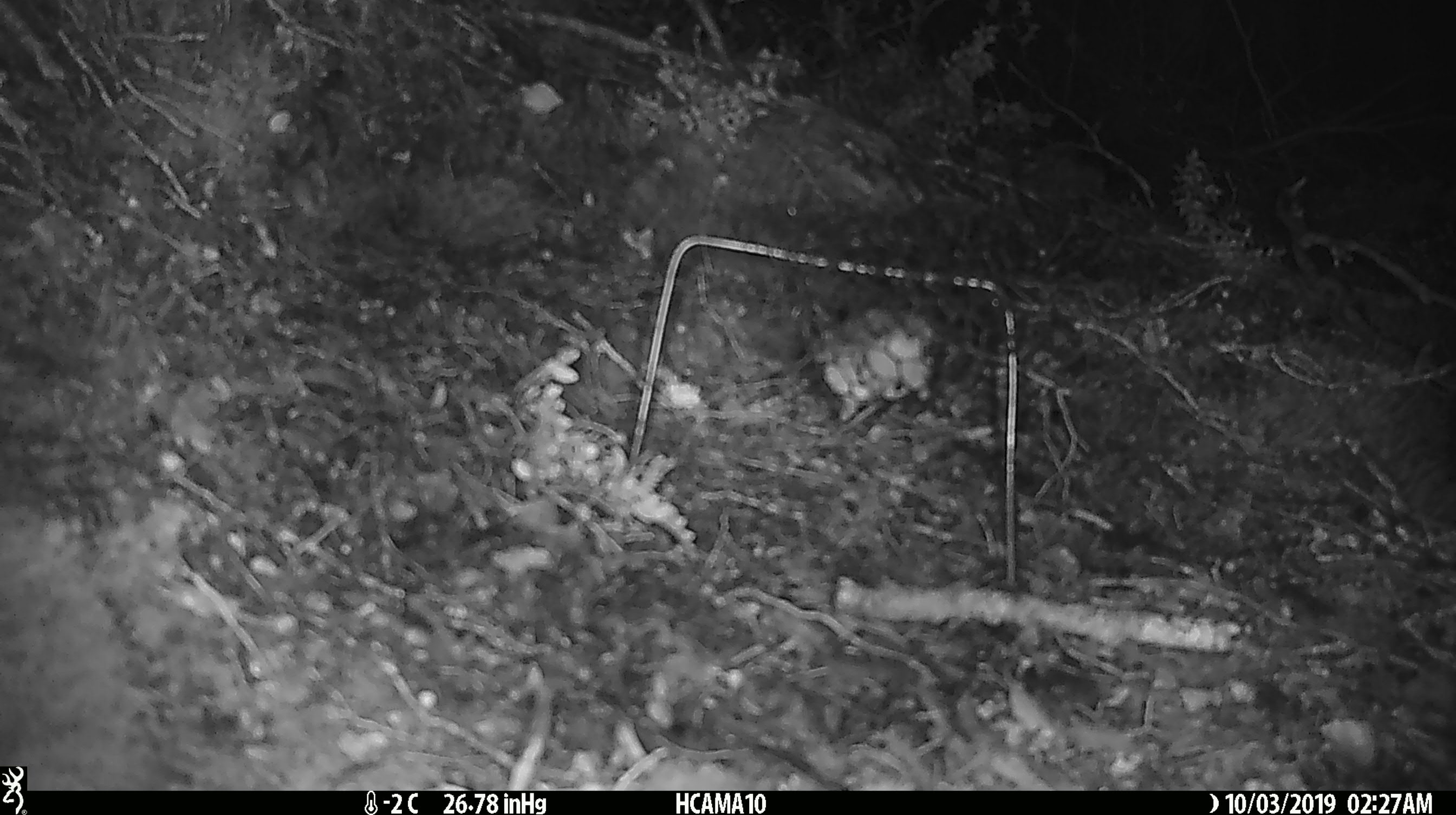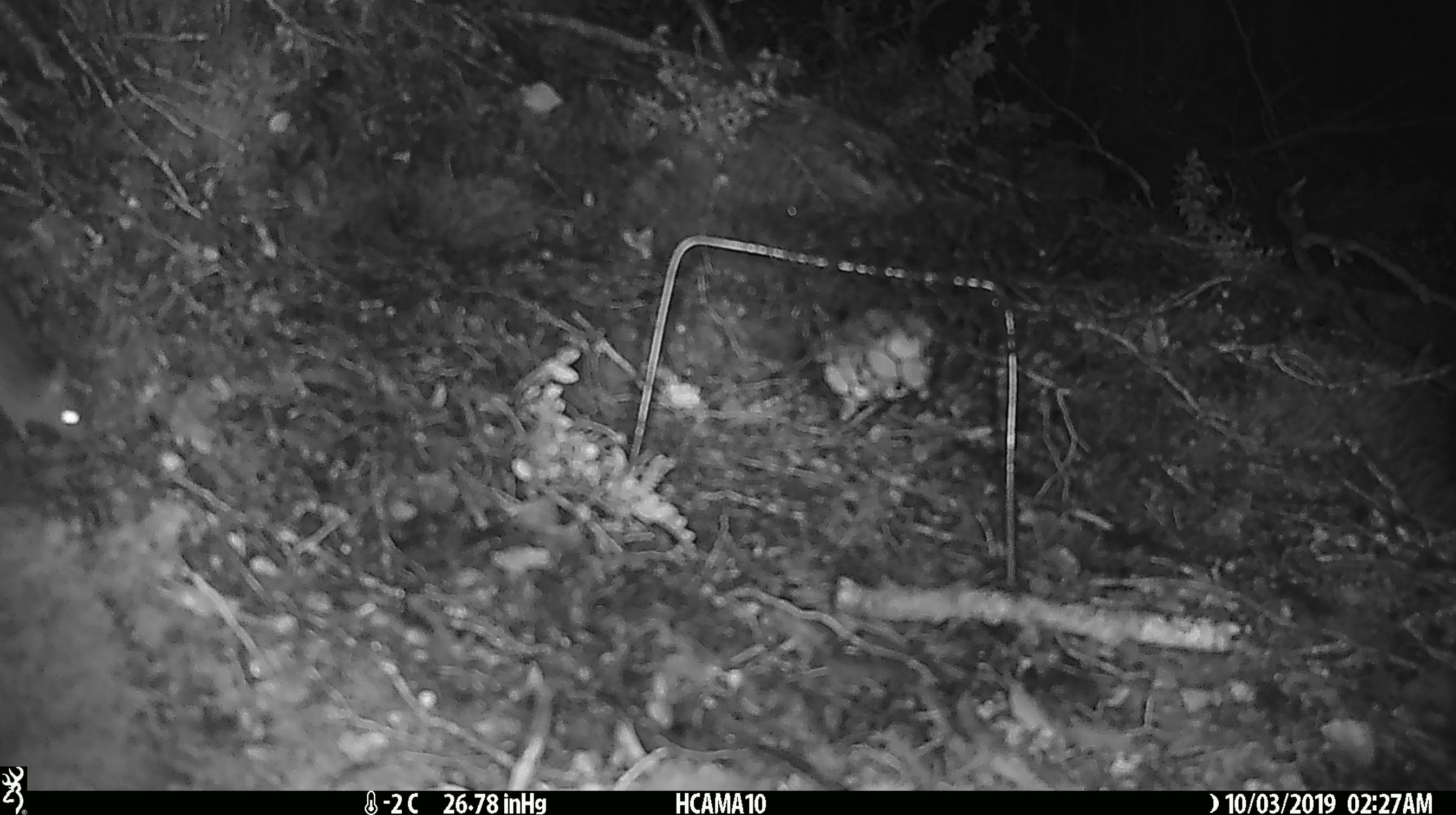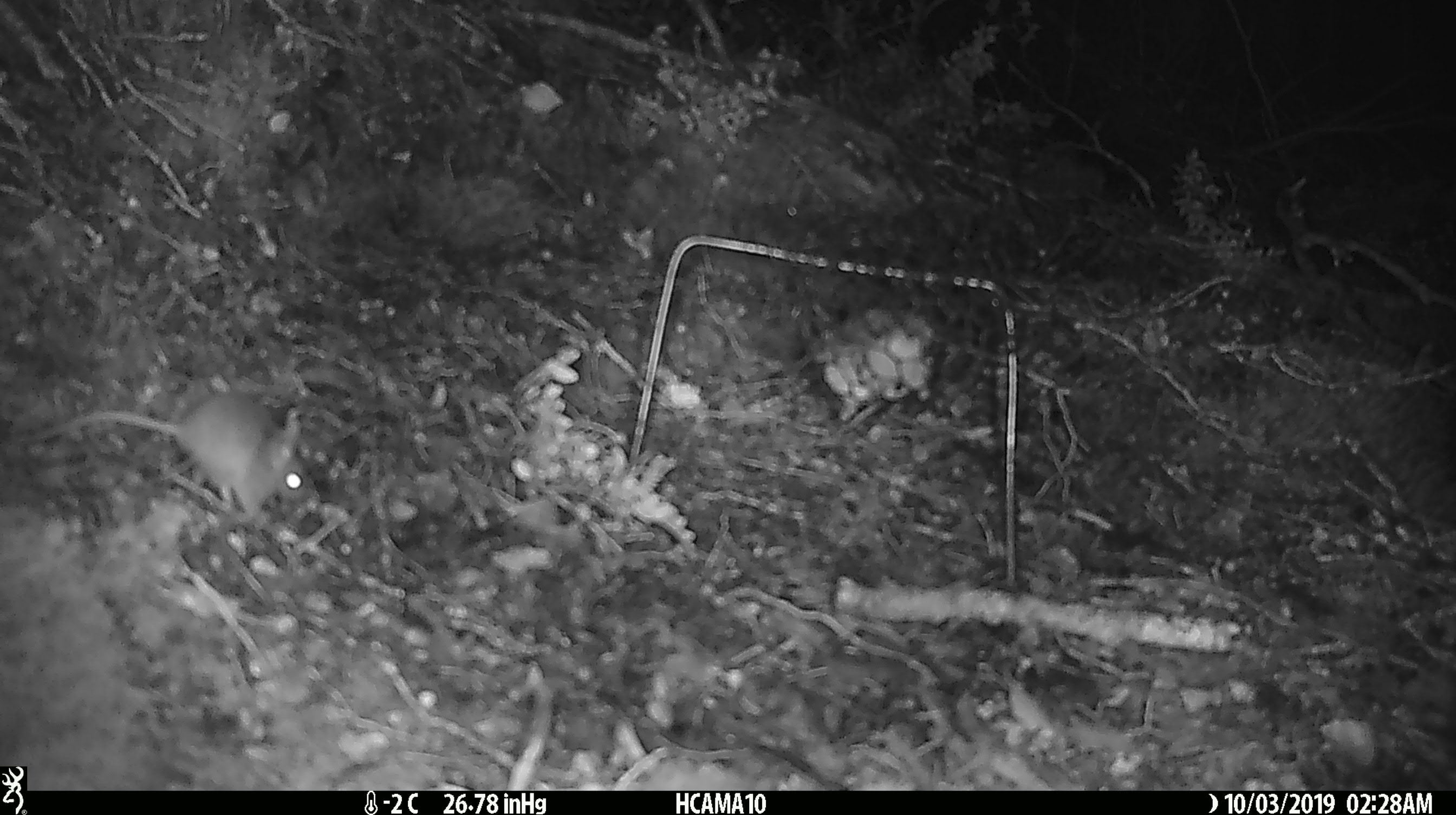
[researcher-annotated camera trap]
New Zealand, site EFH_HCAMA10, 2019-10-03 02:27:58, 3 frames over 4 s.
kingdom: Animalia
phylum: Chordata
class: Mammalia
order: Rodentia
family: Muridae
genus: Mus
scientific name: Mus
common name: mouse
Mouse (Mus).